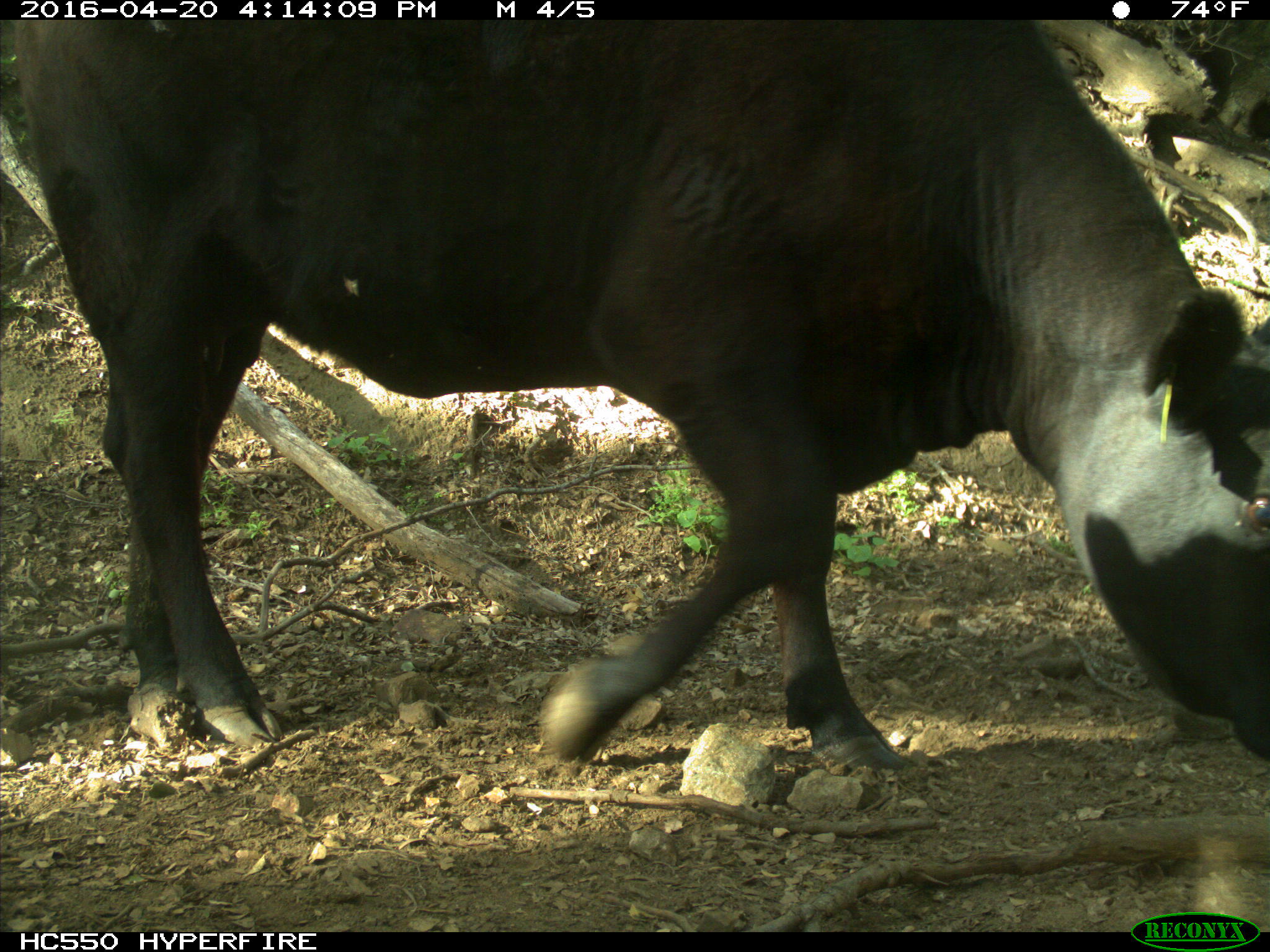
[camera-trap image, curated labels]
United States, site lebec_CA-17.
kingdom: Animalia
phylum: Chordata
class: Mammalia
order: Artiodactyla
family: Bovidae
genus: Bos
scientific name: Bos taurus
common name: domestic cow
Bos taurus (domestic cow).